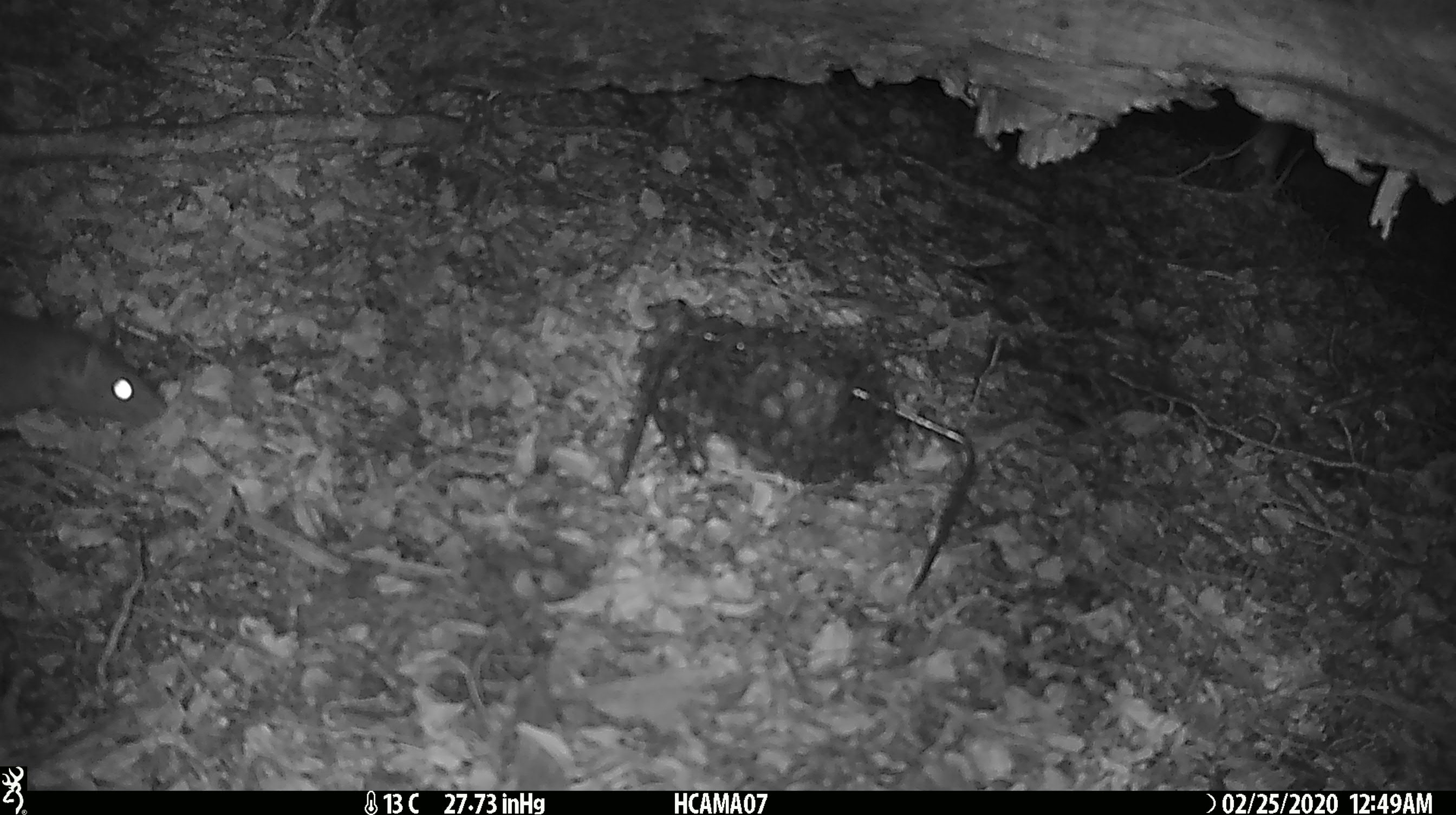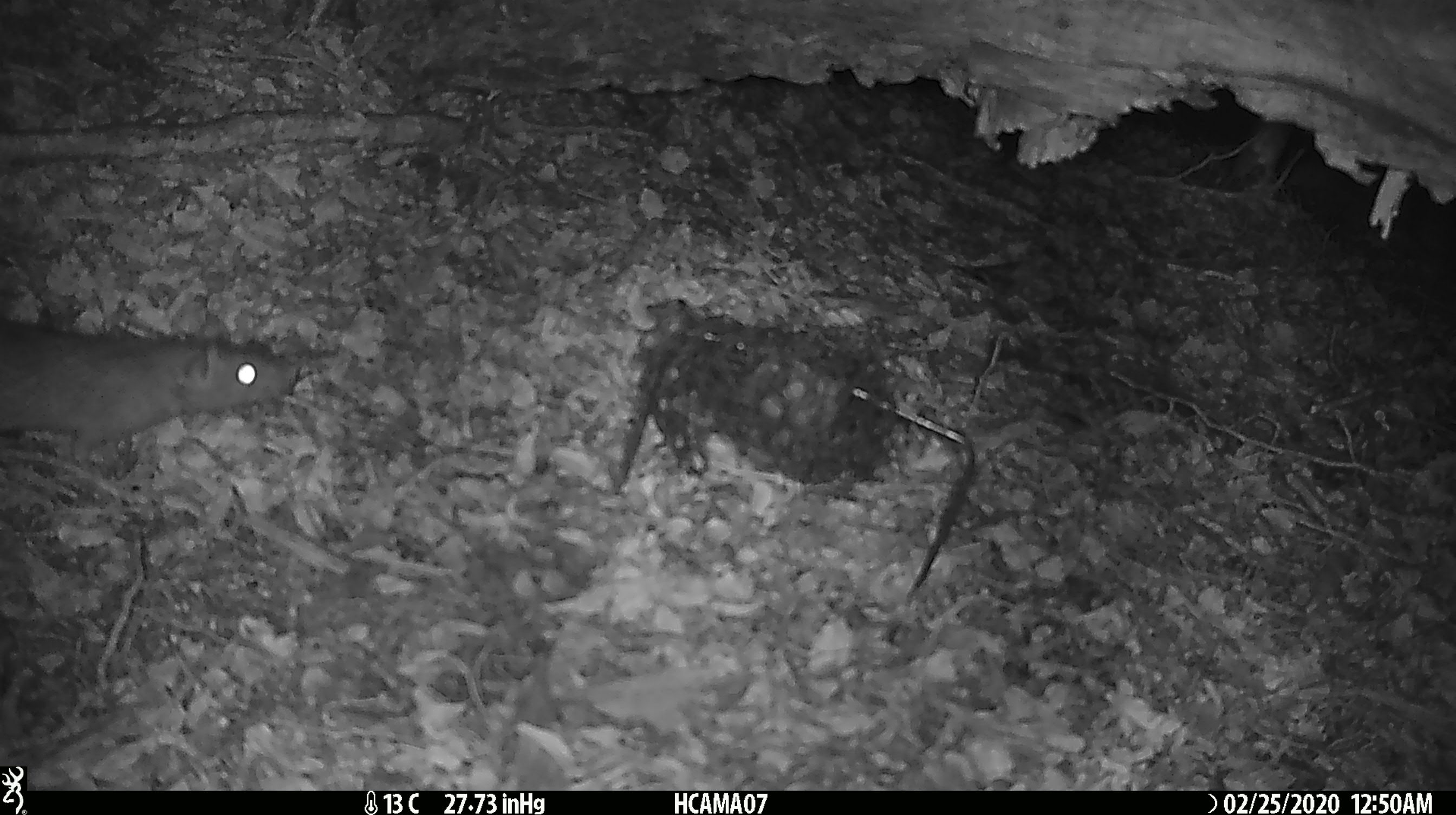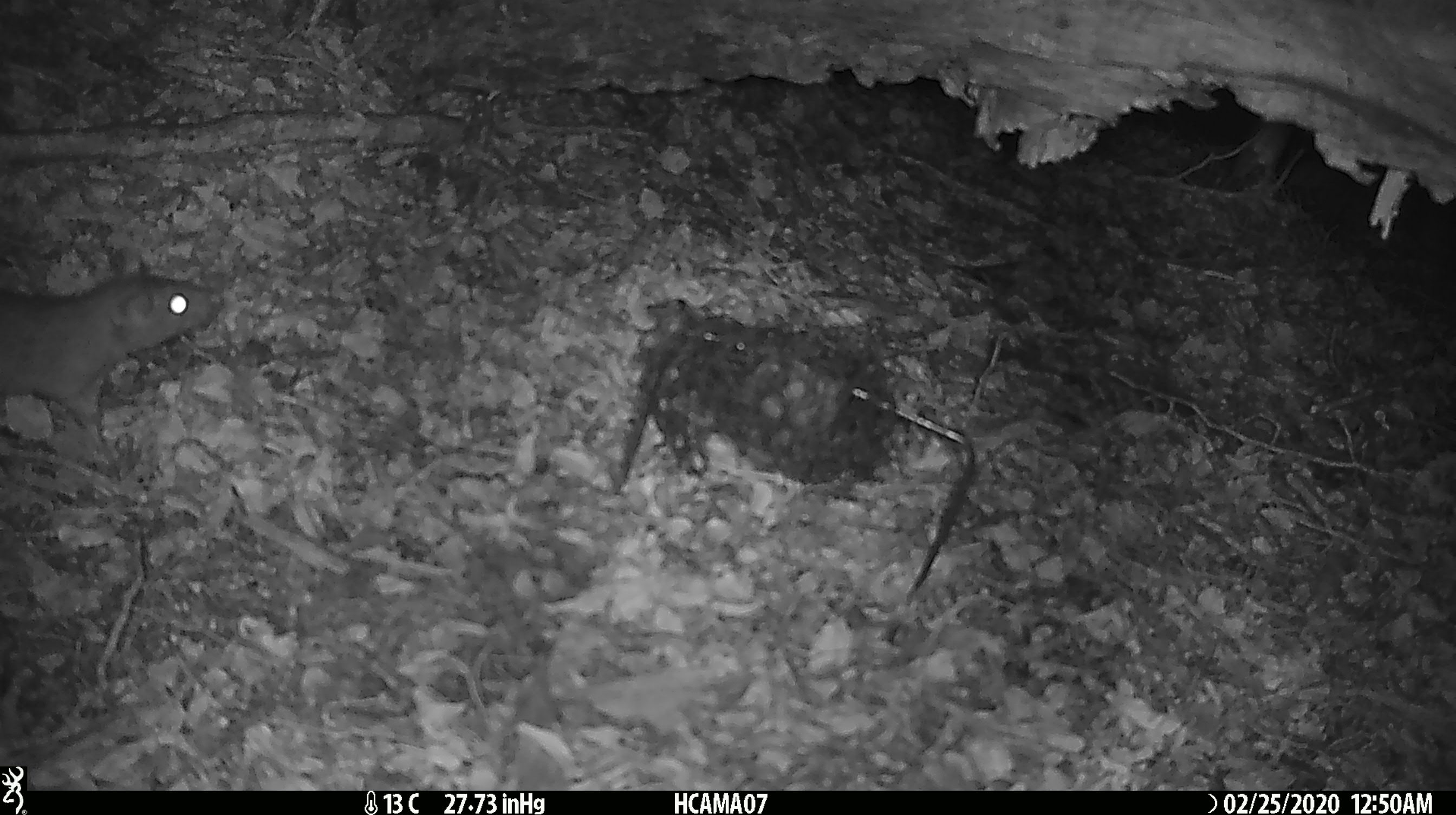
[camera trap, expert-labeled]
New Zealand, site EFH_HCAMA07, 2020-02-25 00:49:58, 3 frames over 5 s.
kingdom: Animalia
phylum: Chordata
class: Mammalia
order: Rodentia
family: Muridae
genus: Rattus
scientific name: Rattus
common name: rat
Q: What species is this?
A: Rat (Rattus).